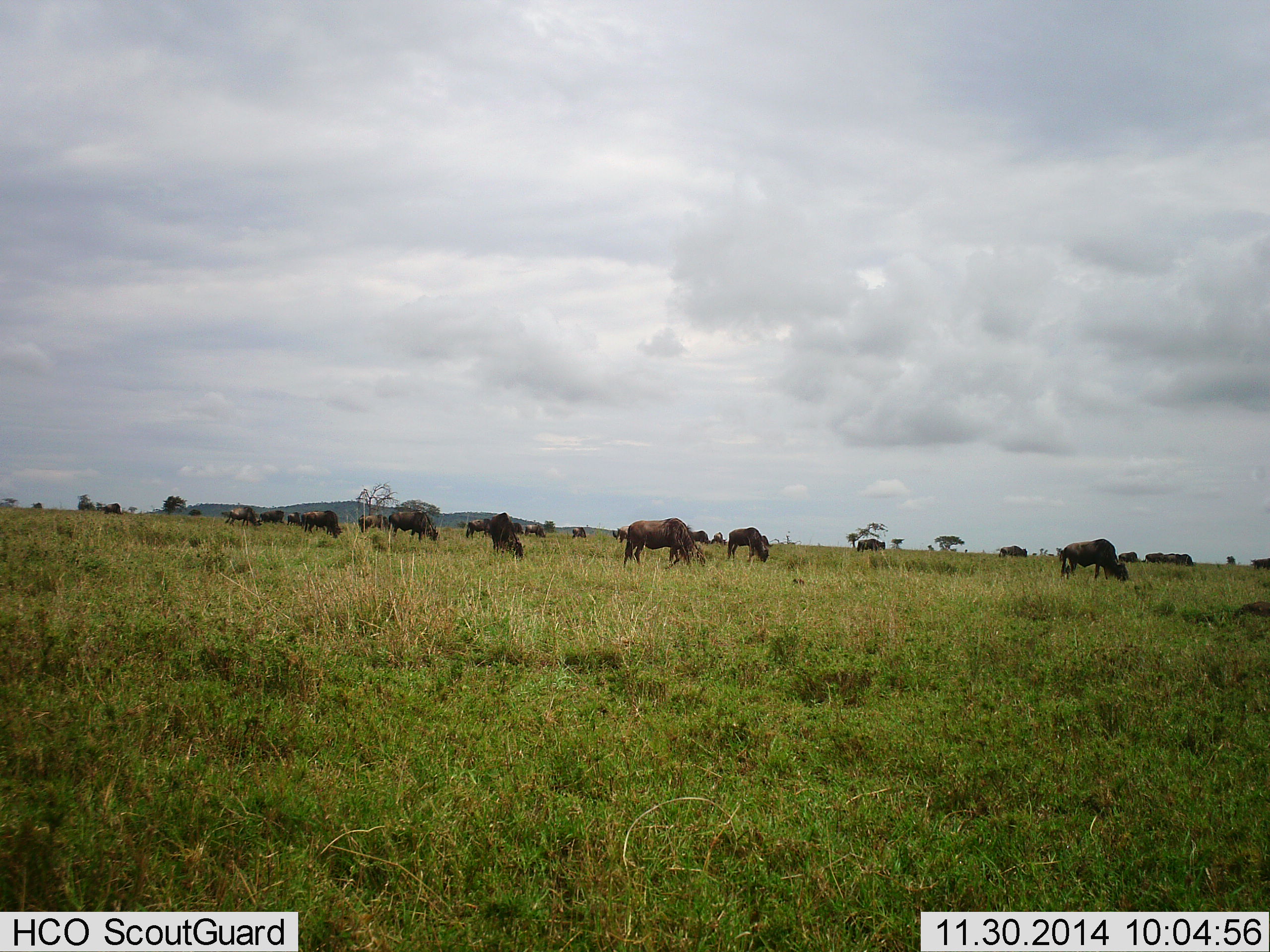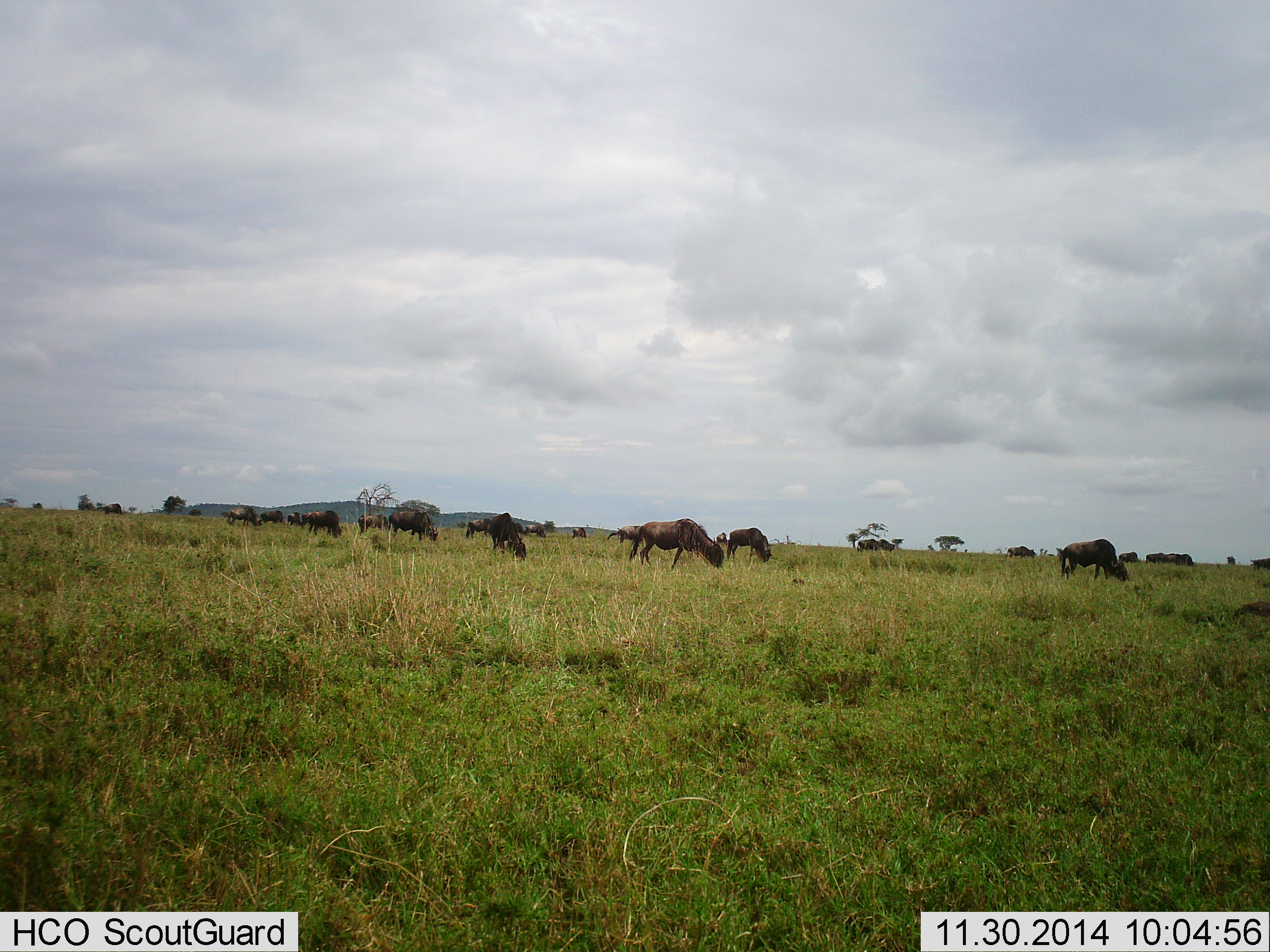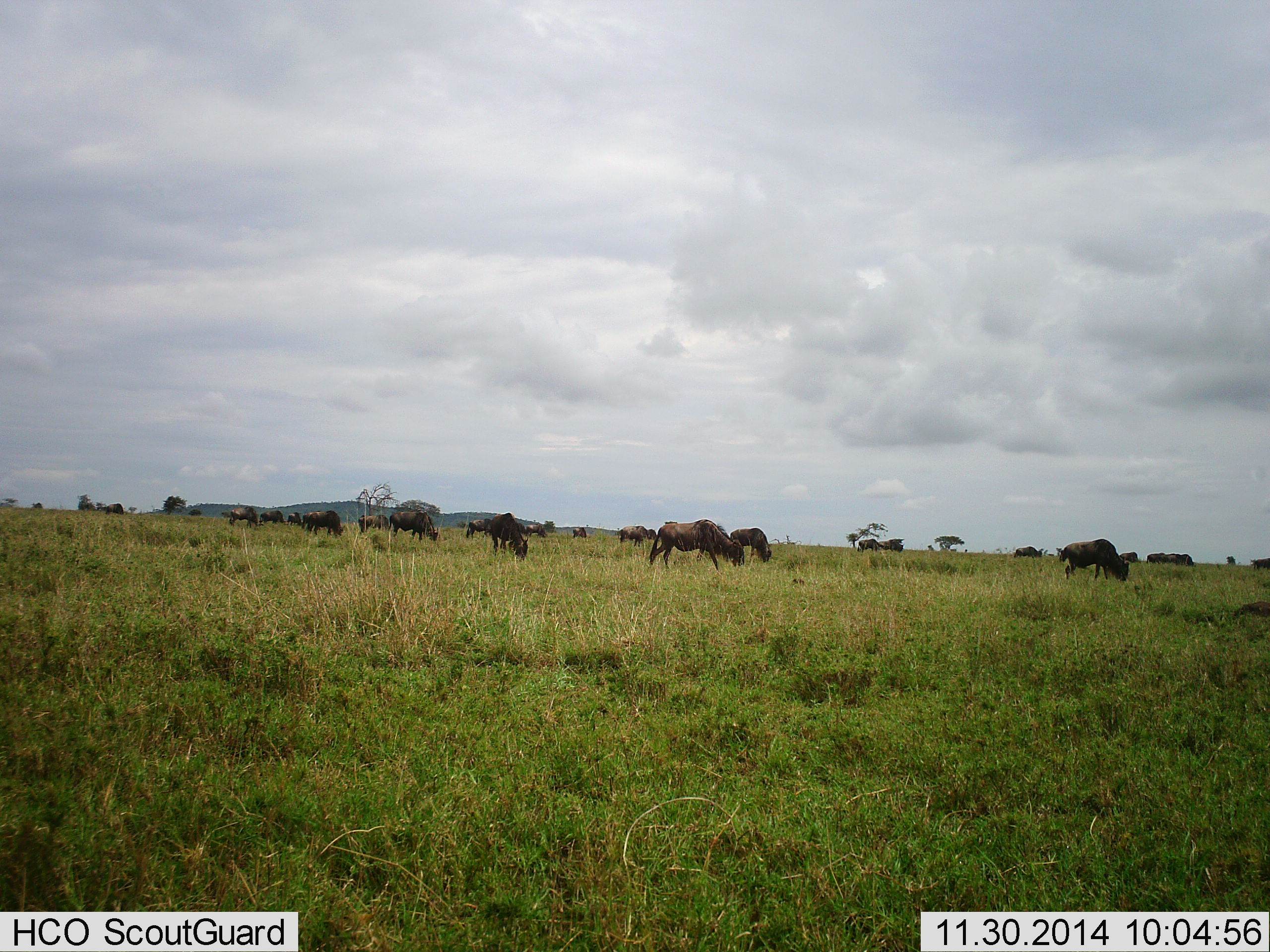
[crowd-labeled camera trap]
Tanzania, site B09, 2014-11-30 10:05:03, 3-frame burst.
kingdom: Animalia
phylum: Chordata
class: Mammalia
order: Artiodactyla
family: Bovidae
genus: Connochaetes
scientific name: Connochaetes taurinus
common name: blue wildebeest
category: wildebeest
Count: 11-50.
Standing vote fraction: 30%.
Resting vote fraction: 10%.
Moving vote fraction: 50%.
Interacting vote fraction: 0%.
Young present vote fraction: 0%.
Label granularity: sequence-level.